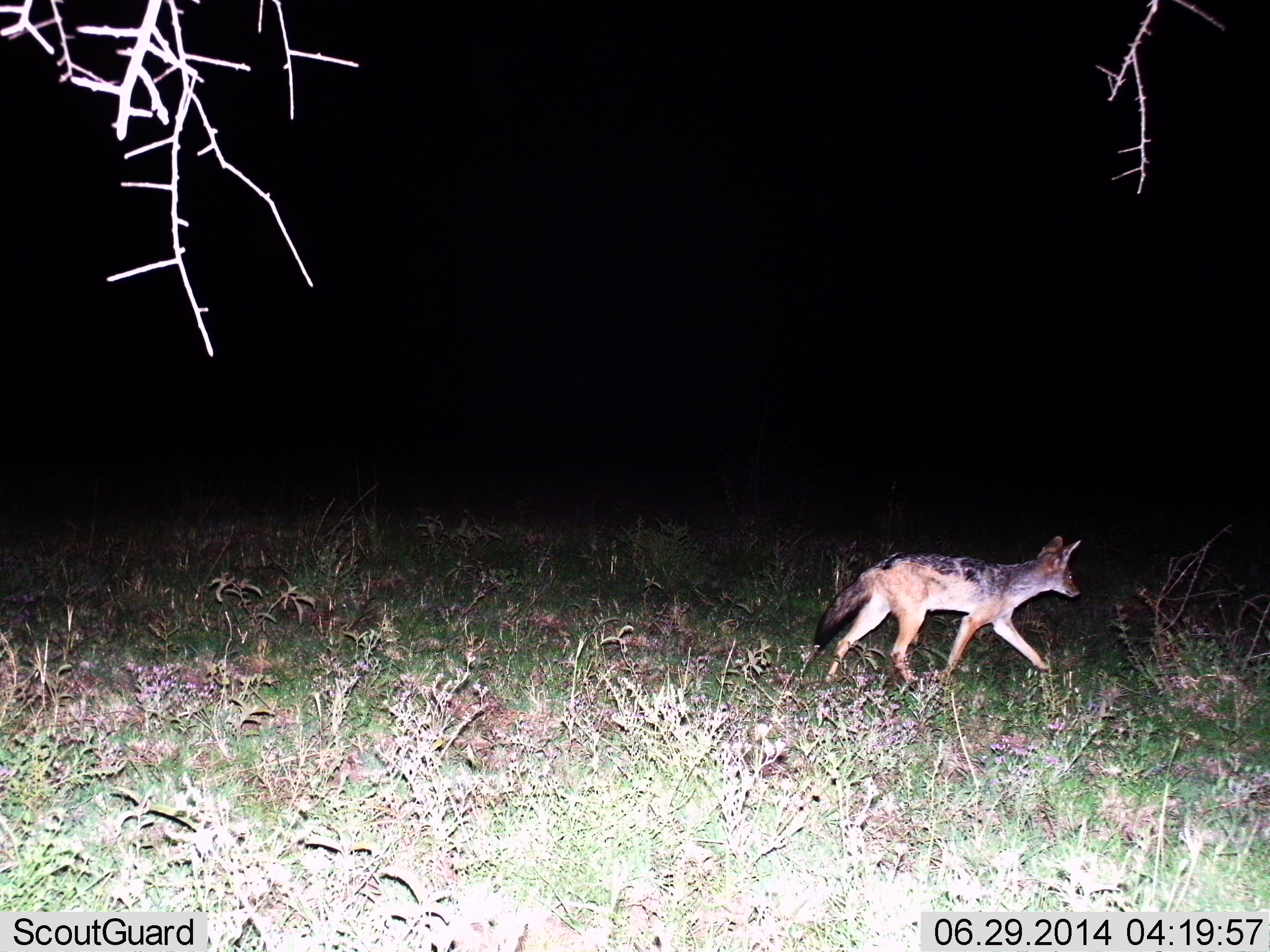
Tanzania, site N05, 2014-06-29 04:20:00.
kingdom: Animalia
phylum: Chordata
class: Mammalia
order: Carnivora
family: Canidae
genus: Lupulella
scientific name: Lupulella mesomelas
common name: black-backed jackal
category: jackal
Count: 1.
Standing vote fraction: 0%.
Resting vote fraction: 0%.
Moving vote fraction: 100%.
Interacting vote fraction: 0%.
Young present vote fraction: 0%.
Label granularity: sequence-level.